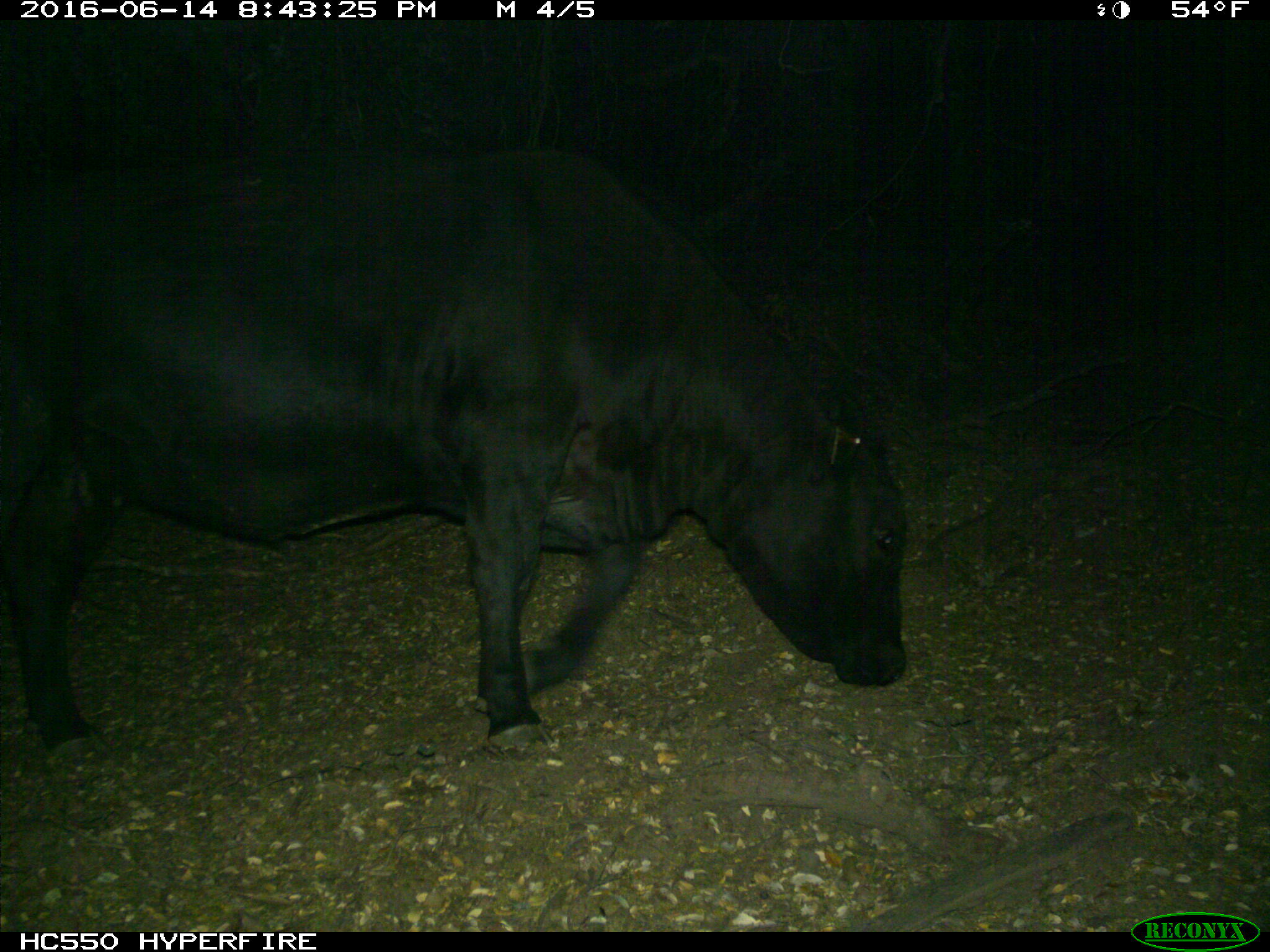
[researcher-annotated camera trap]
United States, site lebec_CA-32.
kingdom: Animalia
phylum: Chordata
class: Mammalia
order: Artiodactyla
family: Bovidae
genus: Bos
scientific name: Bos taurus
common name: domestic cow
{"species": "Bos taurus (domestic cow)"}